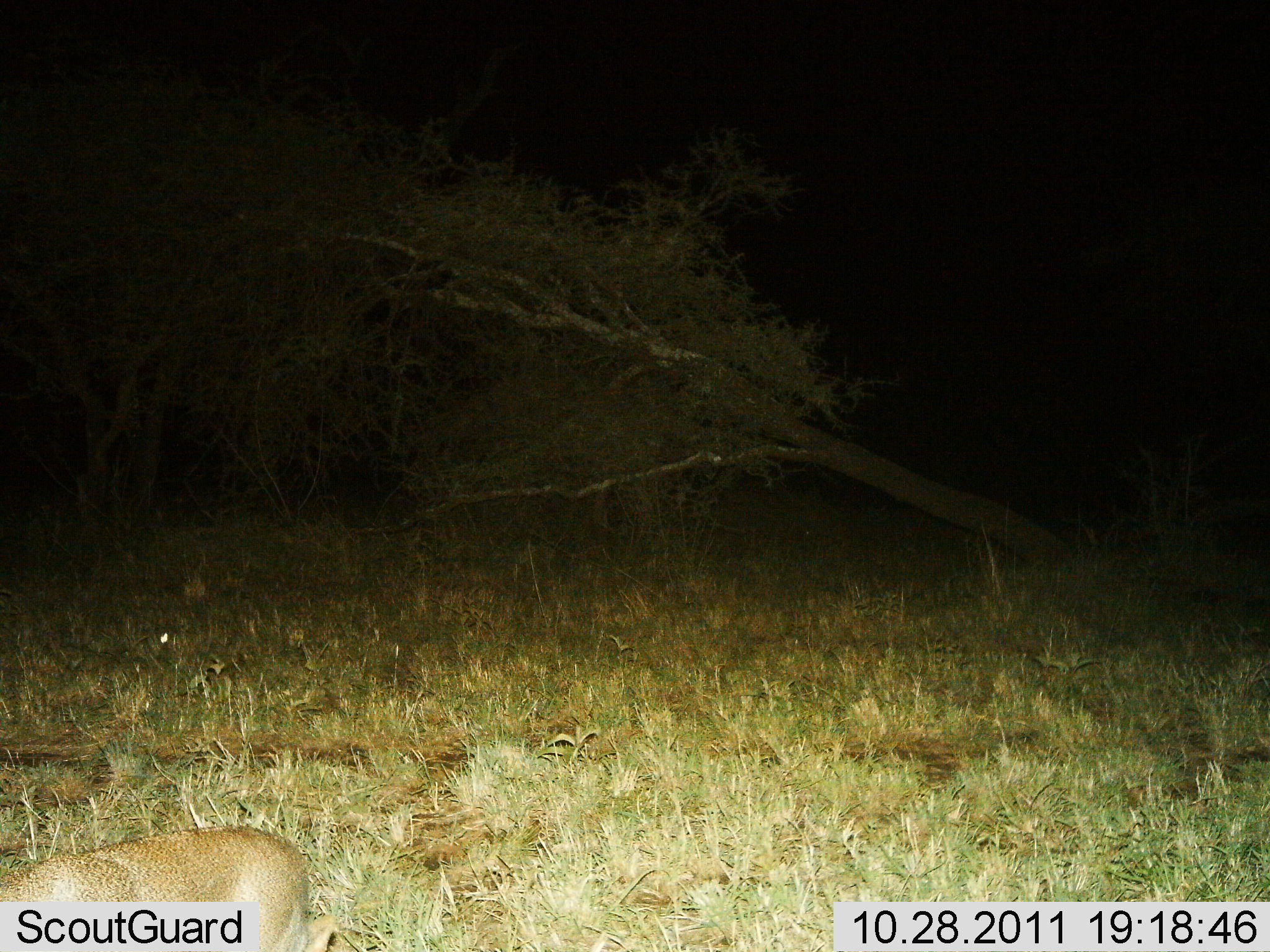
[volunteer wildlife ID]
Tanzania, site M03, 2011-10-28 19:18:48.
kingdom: Animalia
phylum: Chordata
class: Mammalia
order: Carnivora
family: Felidae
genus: Panthera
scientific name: Panthera pardus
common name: leopard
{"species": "leopard (Panthera pardus)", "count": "1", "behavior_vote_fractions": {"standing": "17%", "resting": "17%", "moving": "67%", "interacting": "0%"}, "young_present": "0%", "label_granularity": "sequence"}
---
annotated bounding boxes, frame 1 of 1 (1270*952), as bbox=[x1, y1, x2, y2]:
animal: bbox=[1, 824, 356, 952]